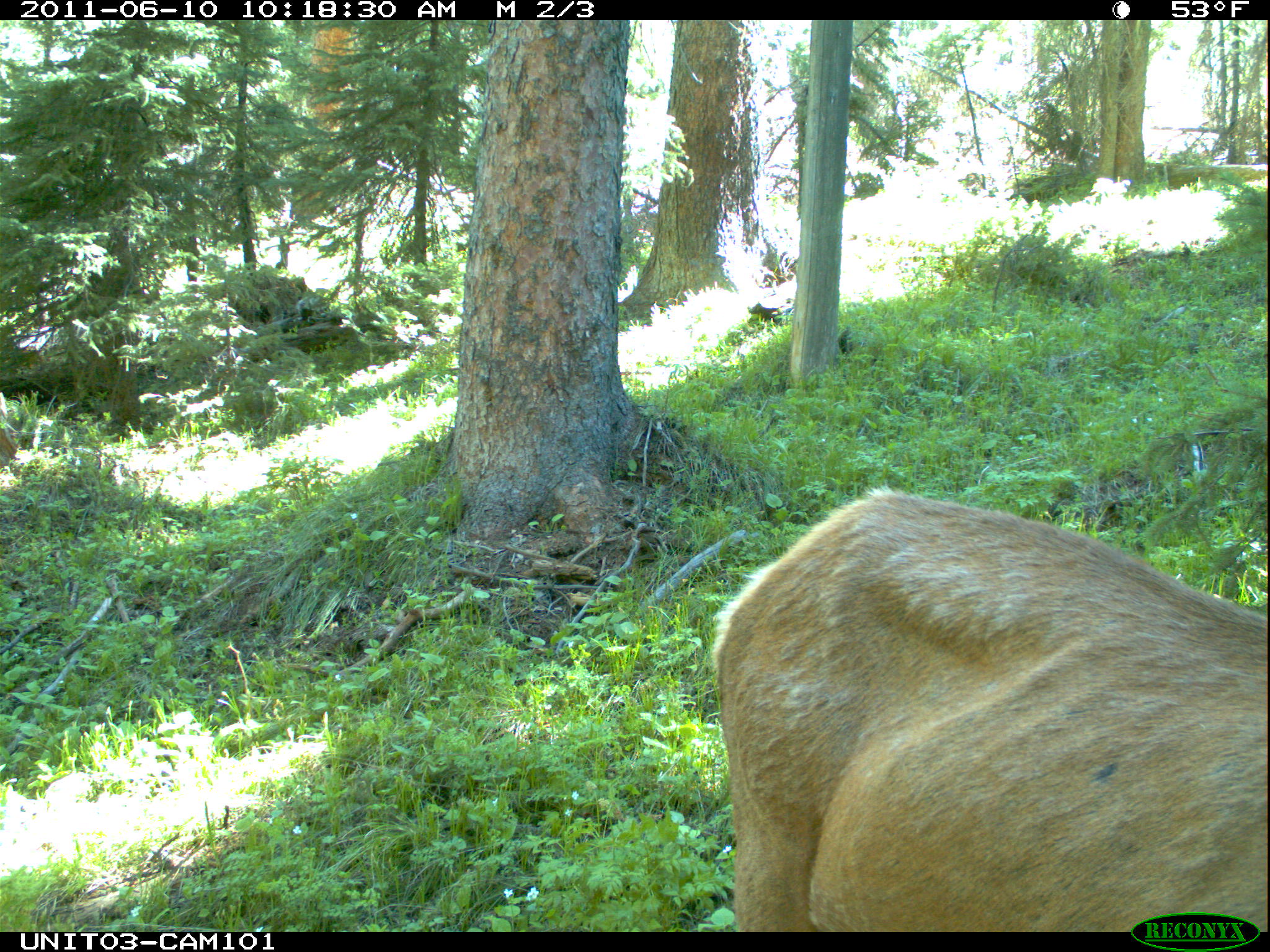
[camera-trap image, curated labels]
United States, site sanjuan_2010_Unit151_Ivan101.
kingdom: Animalia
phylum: Chordata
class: Mammalia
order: Artiodactyla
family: Cervidae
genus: Cervus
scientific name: Cervus elaphus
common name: red deer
Cervus elaphus (red deer).